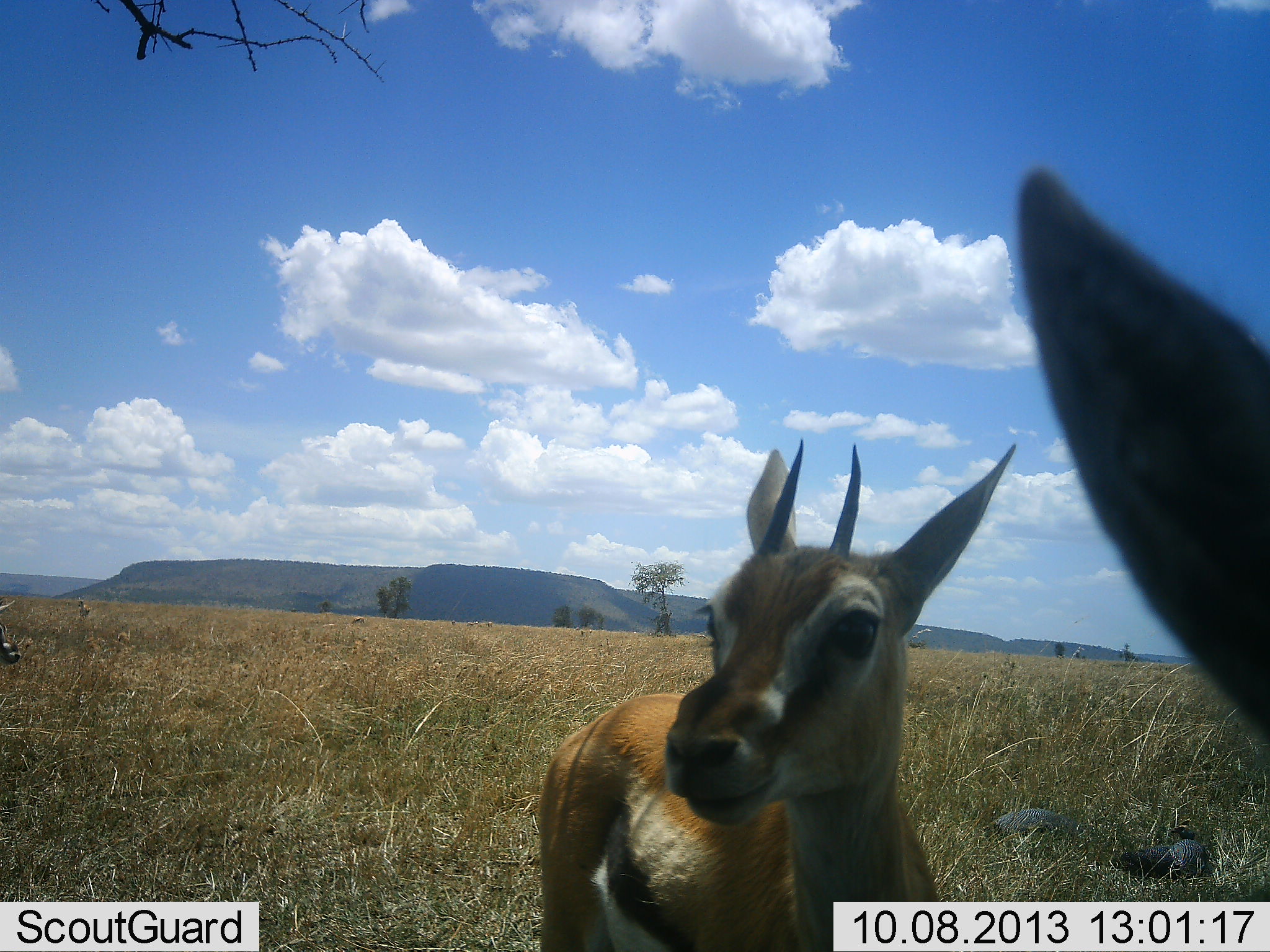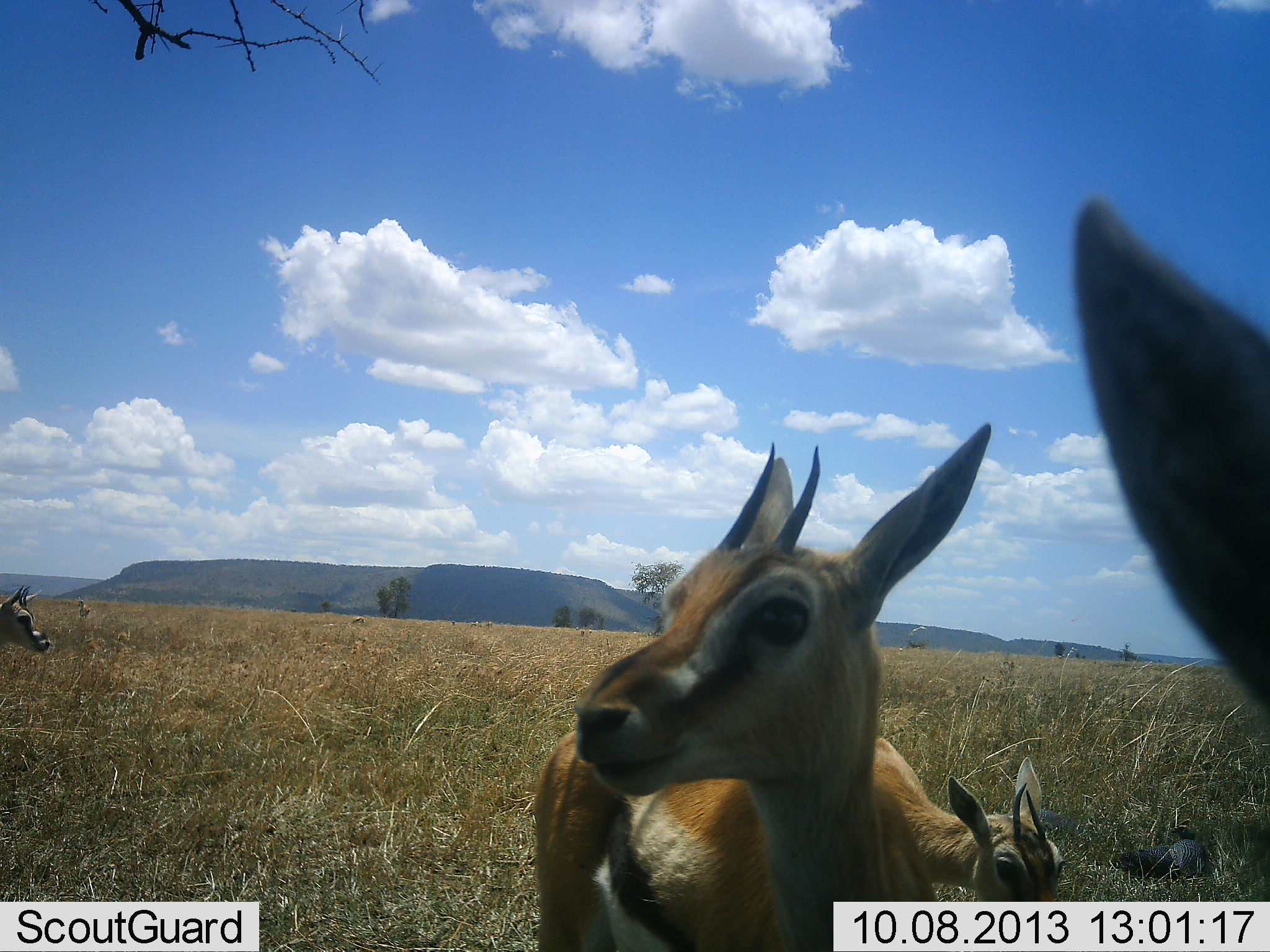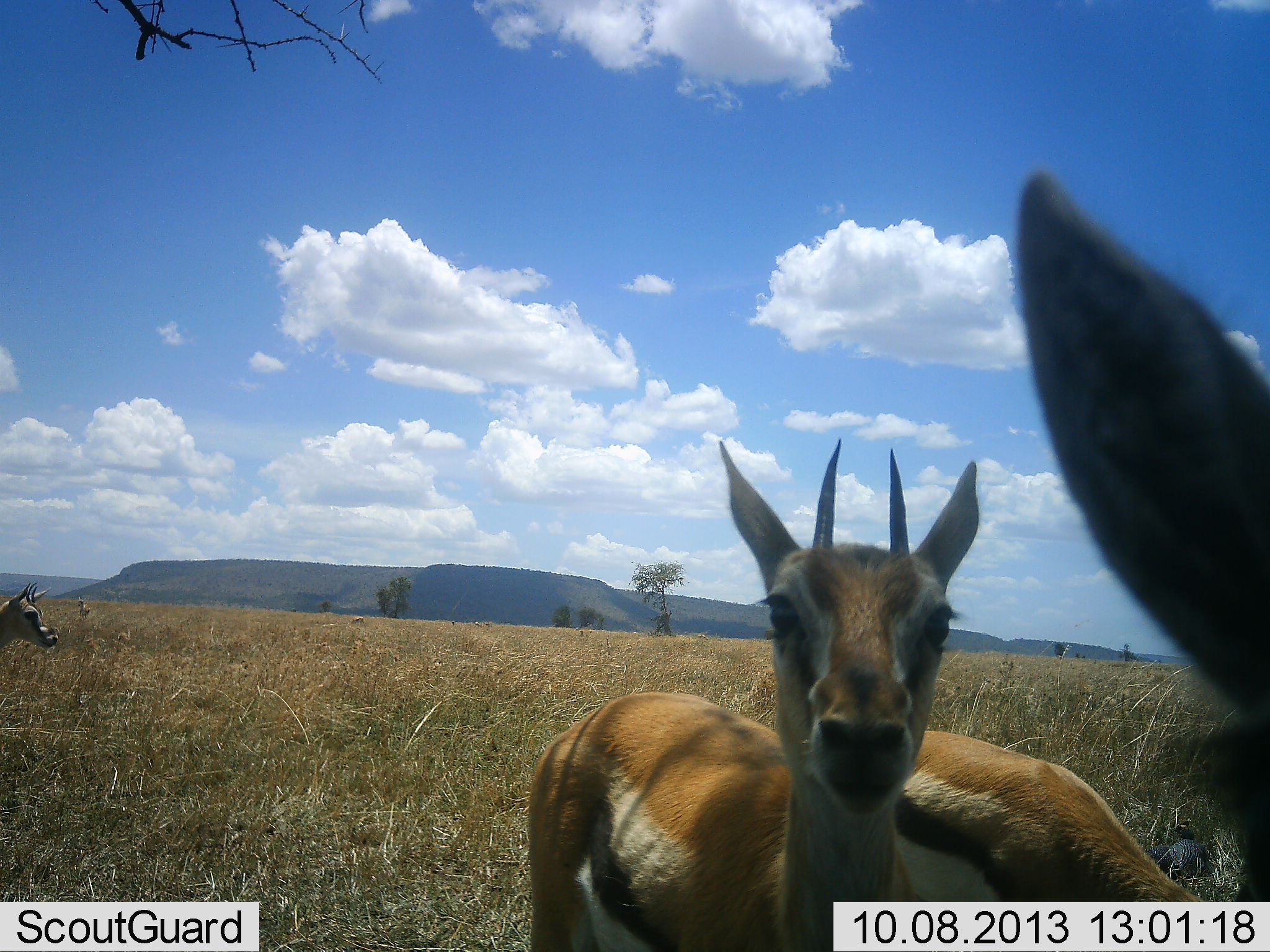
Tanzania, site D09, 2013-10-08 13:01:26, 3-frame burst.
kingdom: Animalia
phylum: Chordata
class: Mammalia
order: Artiodactyla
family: Bovidae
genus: Eudorcas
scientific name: Eudorcas thomsonii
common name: thomson's gazelle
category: gazellethomsons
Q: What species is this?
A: Gazellethomsons (thomson's gazelle) (Eudorcas thomsonii).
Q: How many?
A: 4.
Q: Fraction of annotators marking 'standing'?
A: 100%.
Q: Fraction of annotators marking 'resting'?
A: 0%.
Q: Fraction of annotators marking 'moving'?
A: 23%.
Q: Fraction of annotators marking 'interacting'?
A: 0%.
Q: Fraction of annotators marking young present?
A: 8%.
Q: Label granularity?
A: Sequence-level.